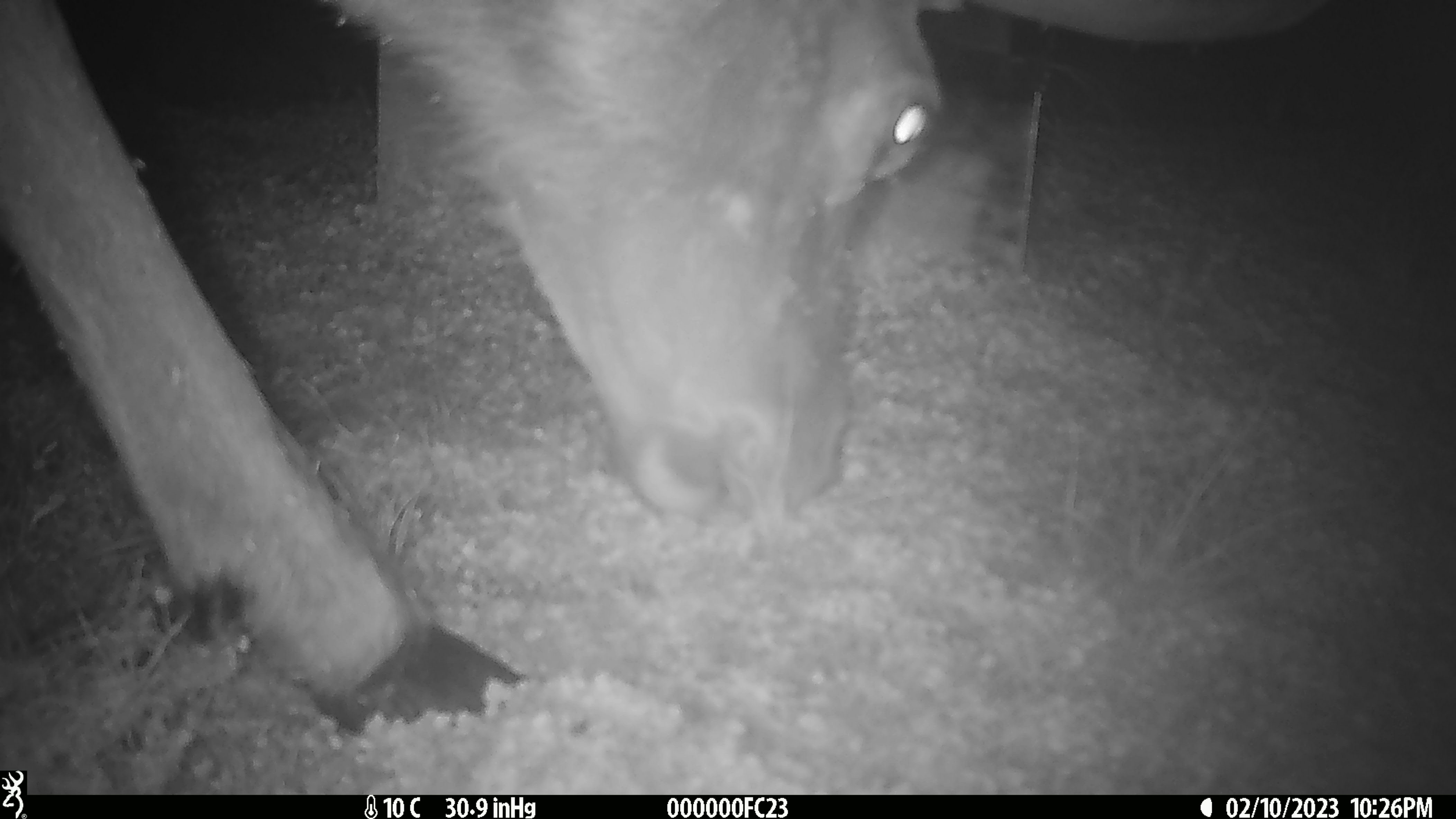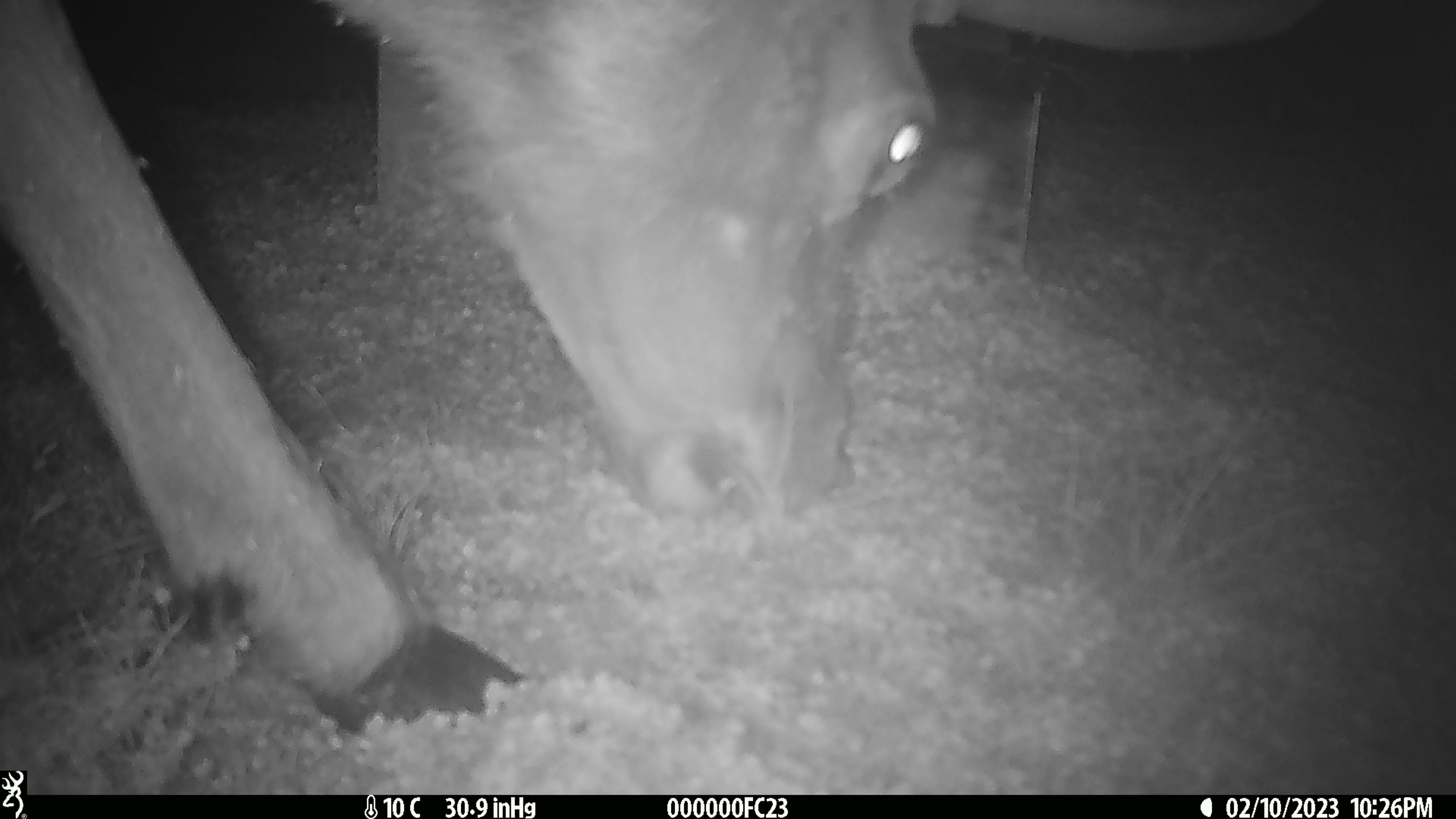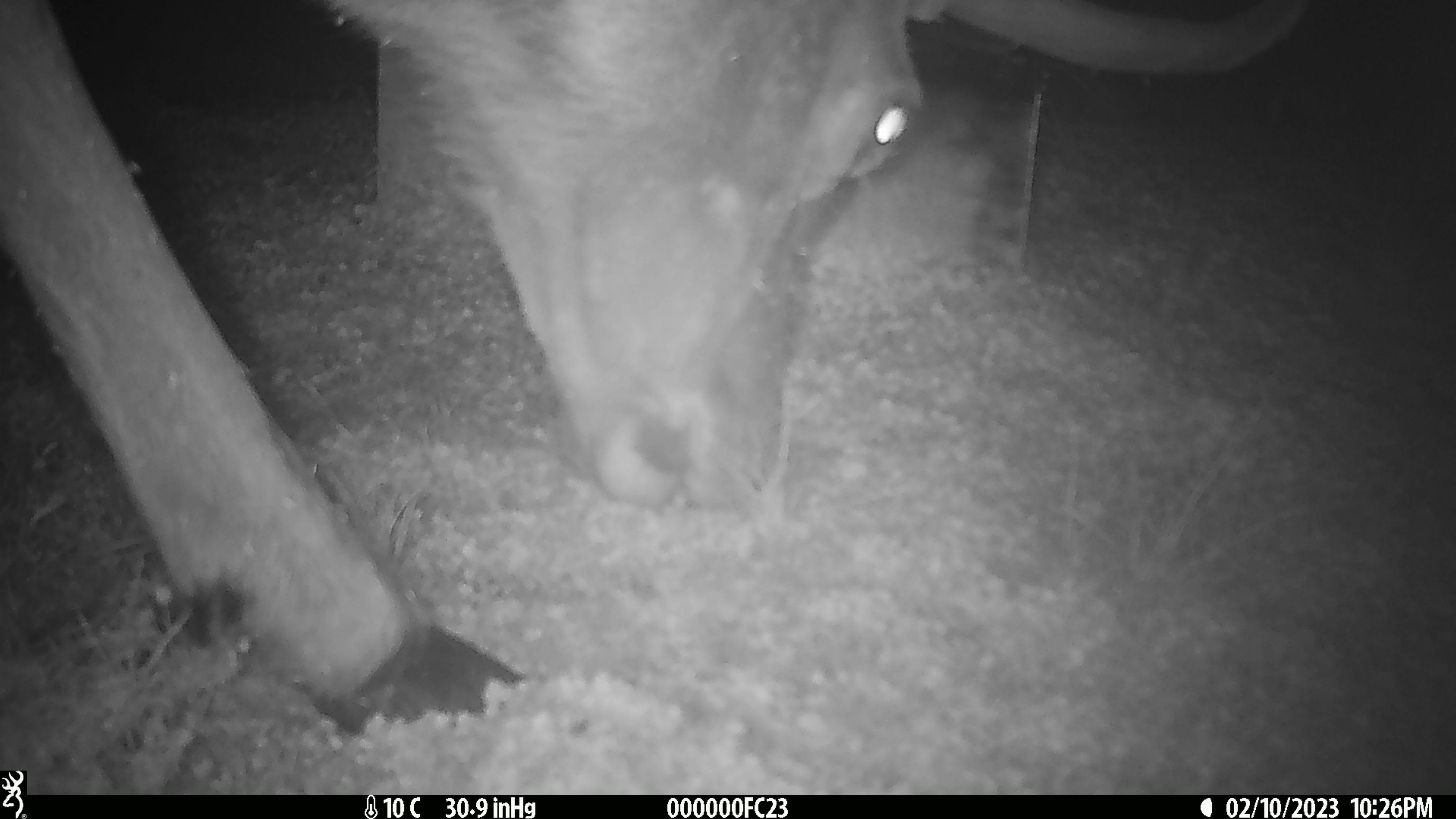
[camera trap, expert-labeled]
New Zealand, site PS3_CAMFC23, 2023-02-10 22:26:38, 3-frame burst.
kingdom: Animalia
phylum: Chordata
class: Mammalia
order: Artiodactyla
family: Cervidae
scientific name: Cervidae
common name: deer